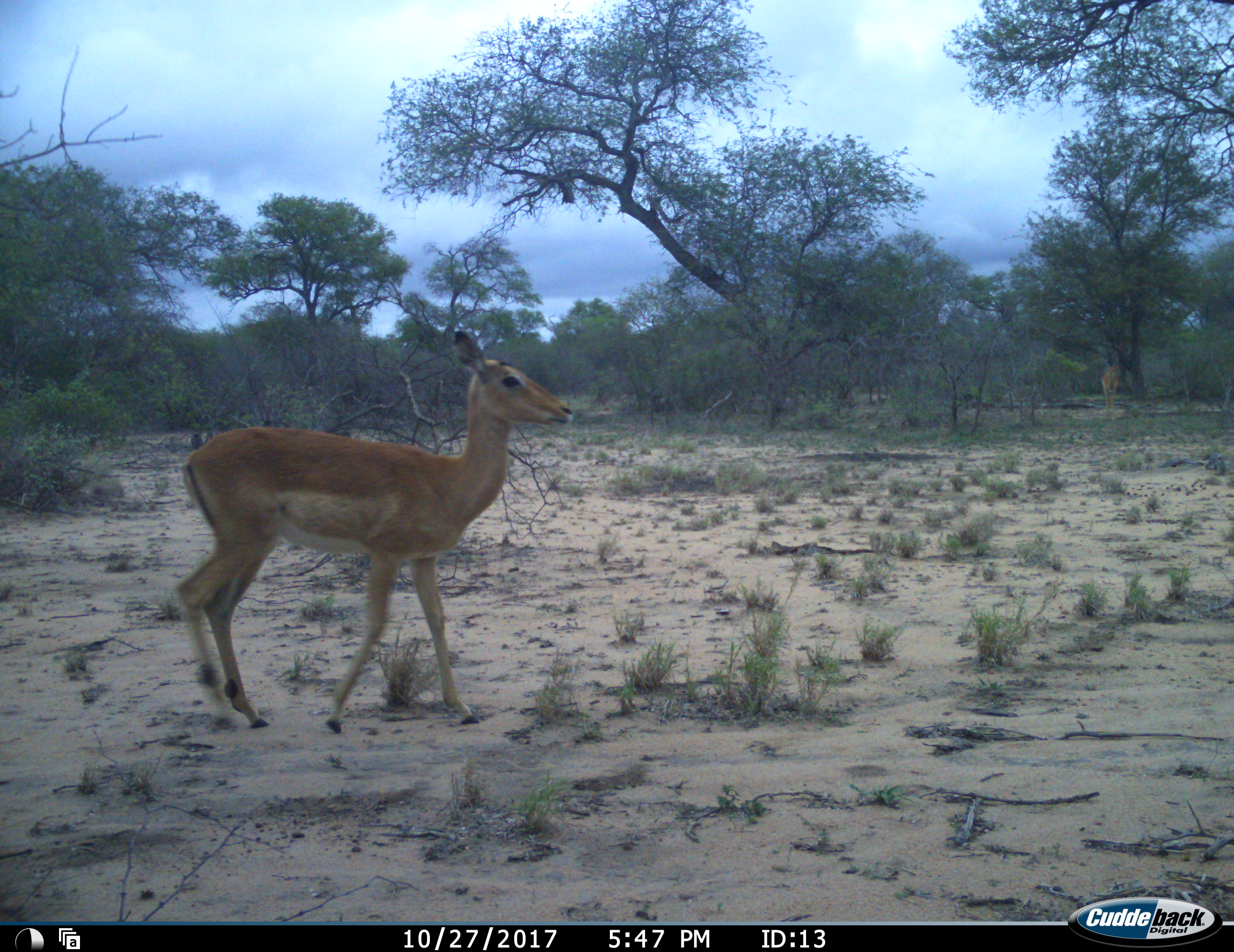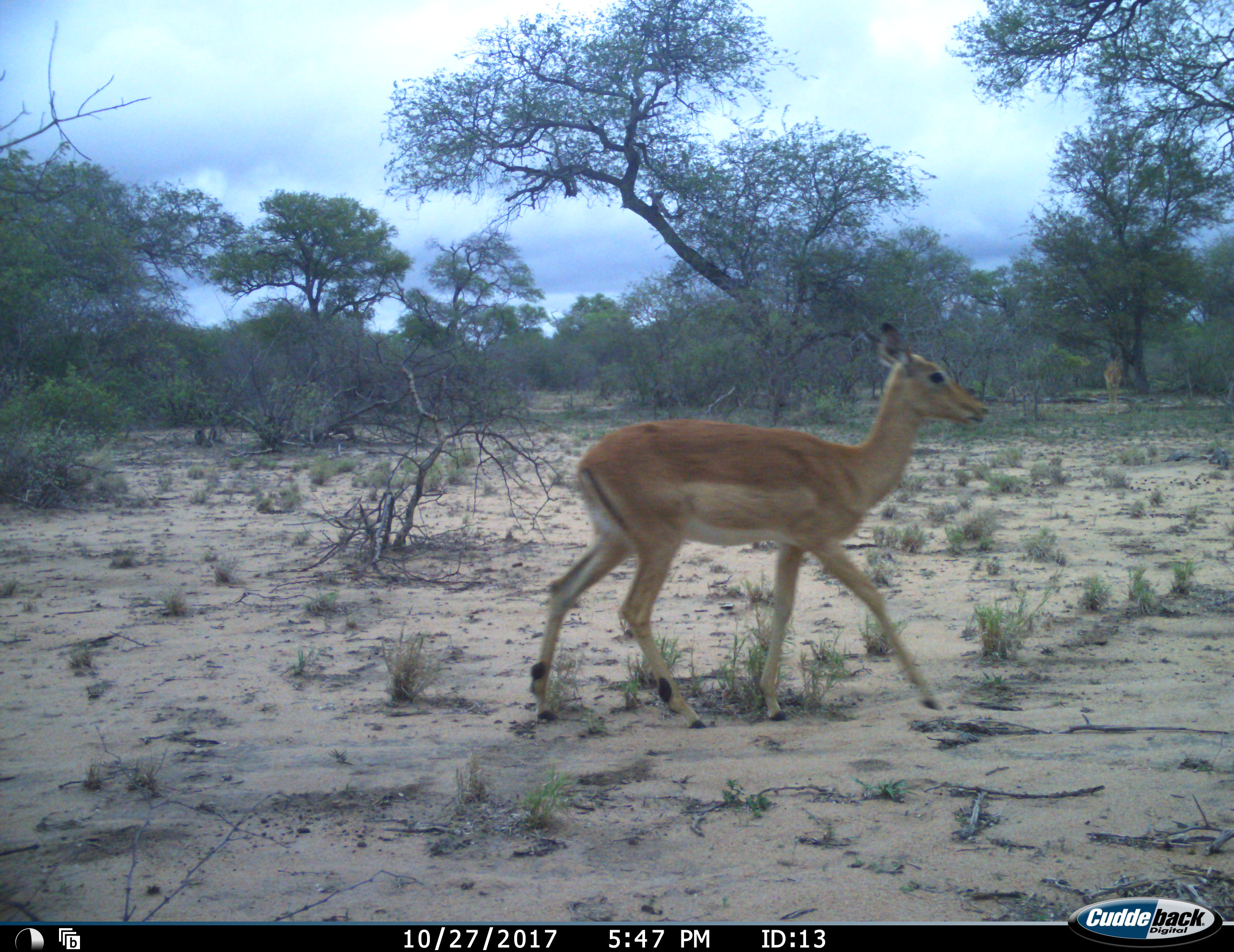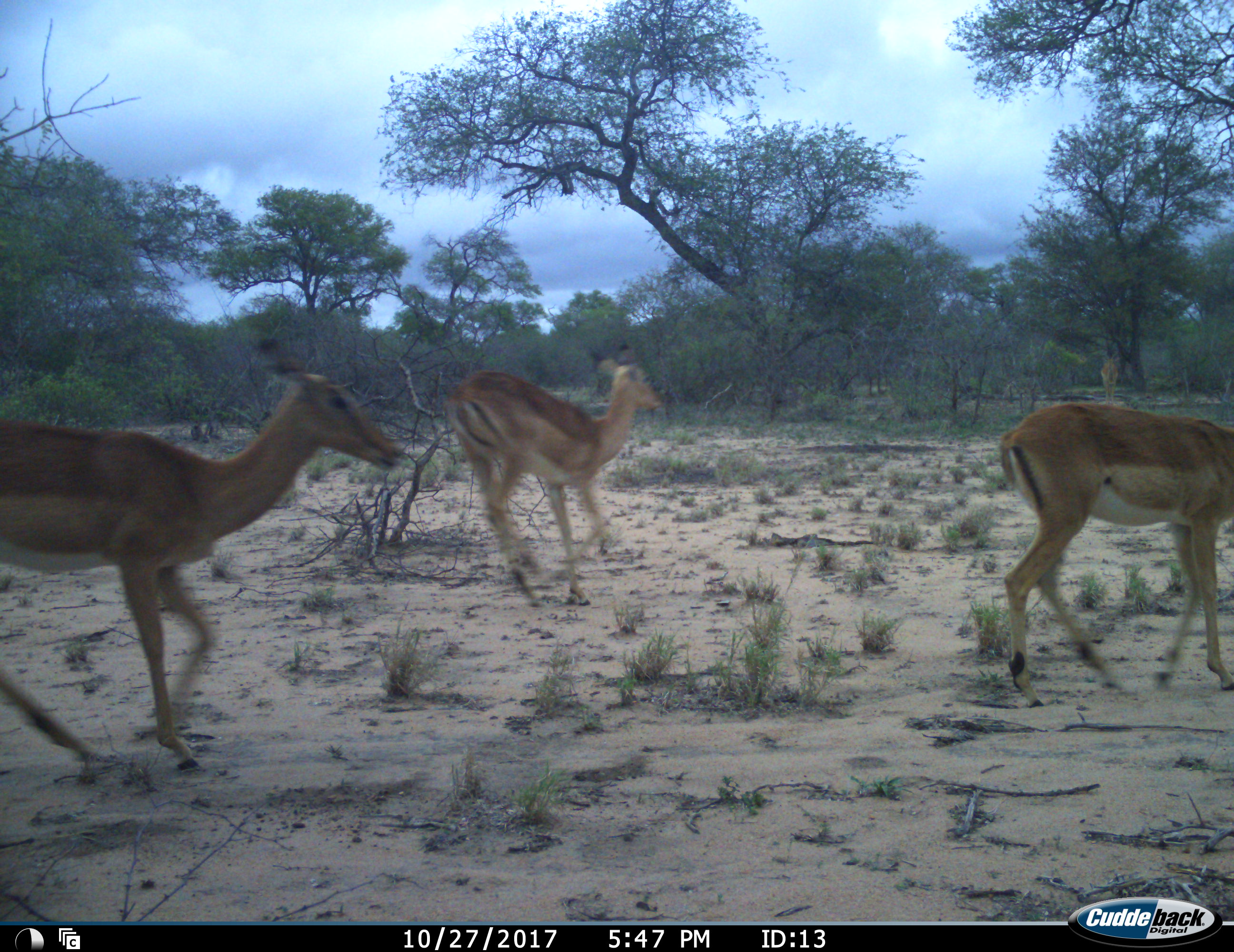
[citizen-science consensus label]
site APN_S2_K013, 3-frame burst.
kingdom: Animalia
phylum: Chordata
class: Mammalia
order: Artiodactyla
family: Bovidae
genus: Aepyceros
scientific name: Aepyceros melampus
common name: impala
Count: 3.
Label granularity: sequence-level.